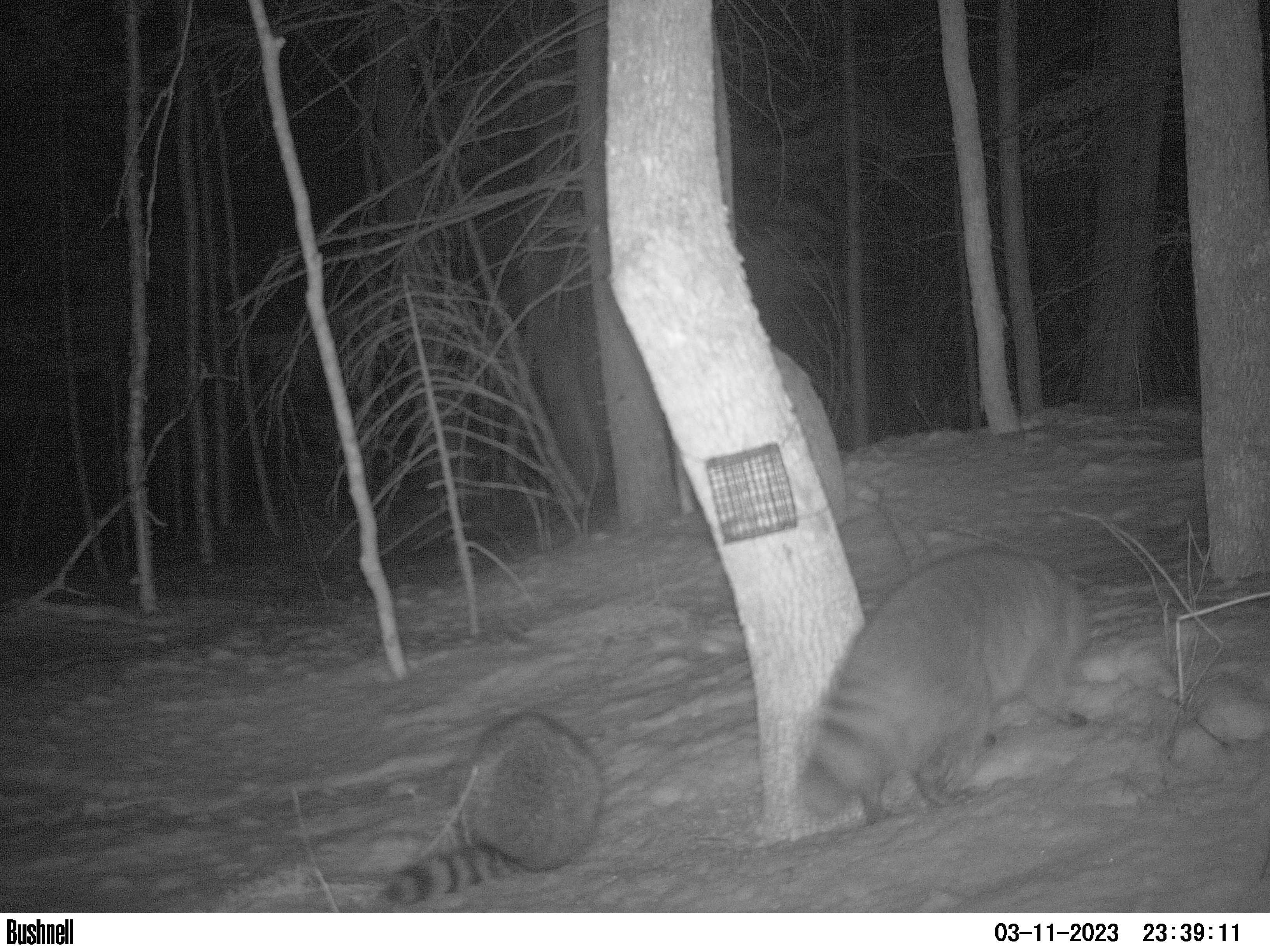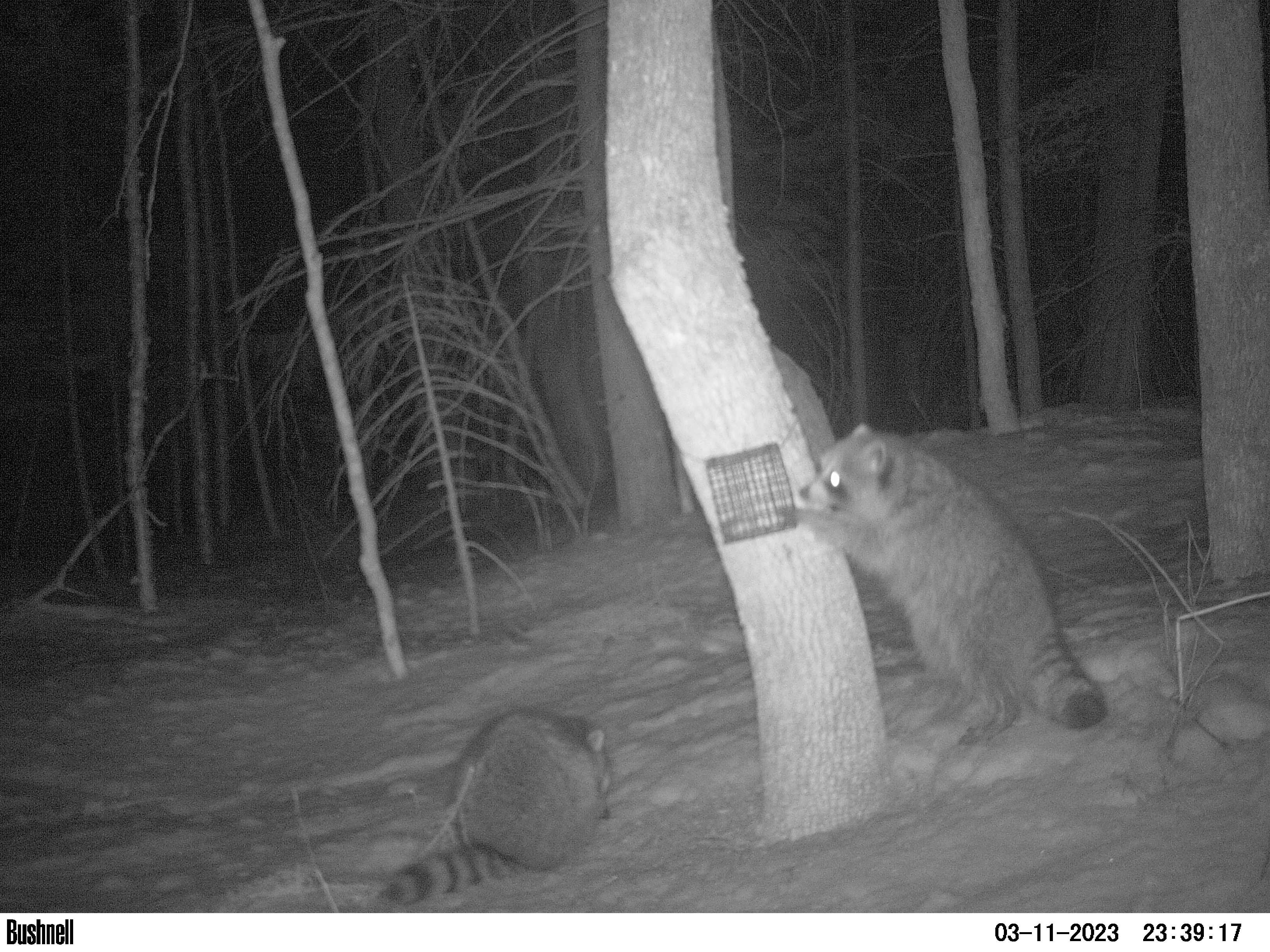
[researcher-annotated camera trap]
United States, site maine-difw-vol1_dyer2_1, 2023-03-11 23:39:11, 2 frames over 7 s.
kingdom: Animalia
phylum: Chordata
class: Mammalia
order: Carnivora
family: Procyonidae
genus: Procyon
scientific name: Procyon lotor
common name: raccoon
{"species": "raccoon (Procyon lotor)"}